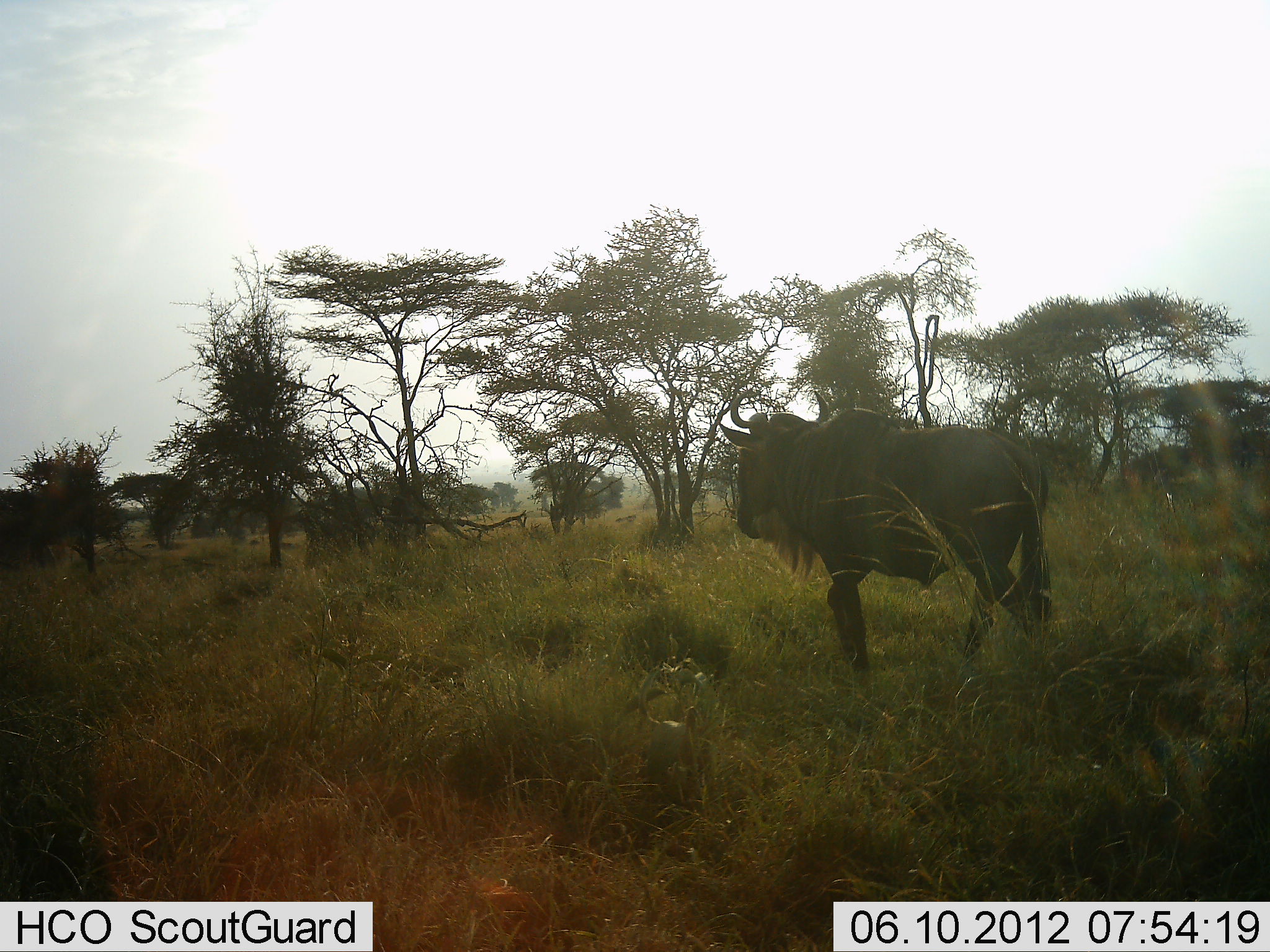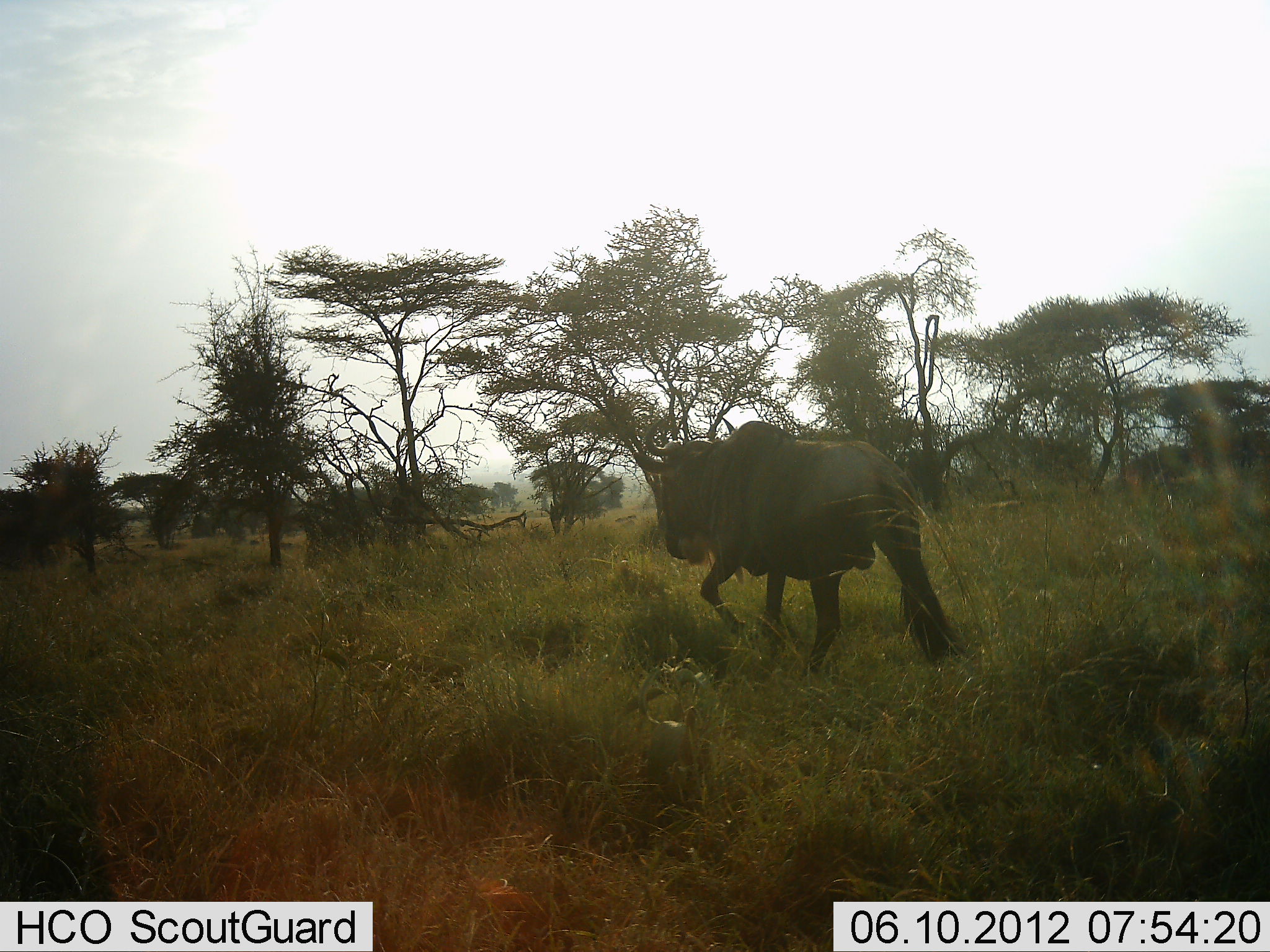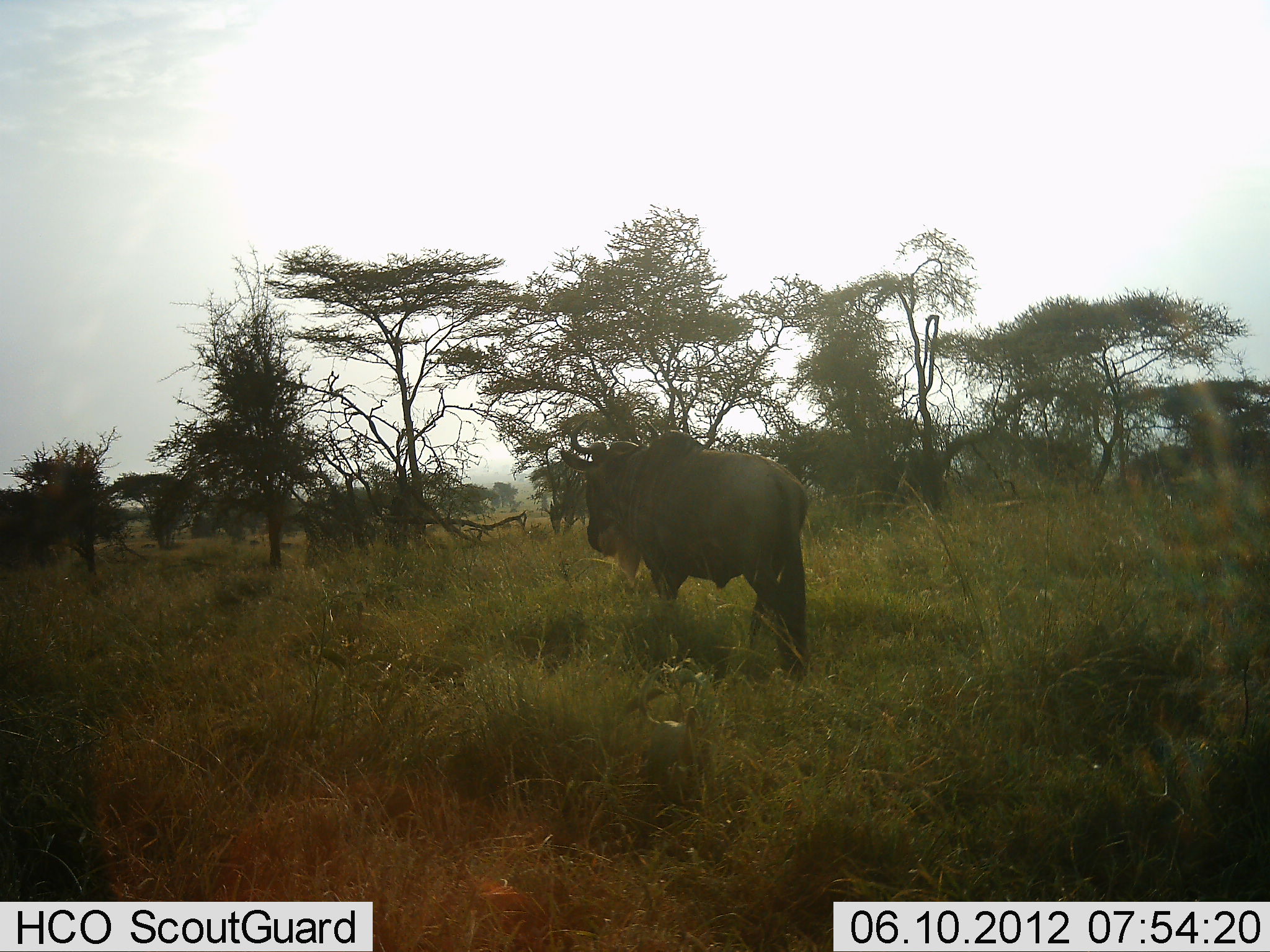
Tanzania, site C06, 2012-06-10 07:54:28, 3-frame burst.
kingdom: Animalia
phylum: Chordata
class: Mammalia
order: Artiodactyla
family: Bovidae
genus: Connochaetes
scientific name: Connochaetes taurinus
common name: blue wildebeest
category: wildebeest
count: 1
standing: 0%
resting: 0%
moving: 100%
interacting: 0%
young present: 0%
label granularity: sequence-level